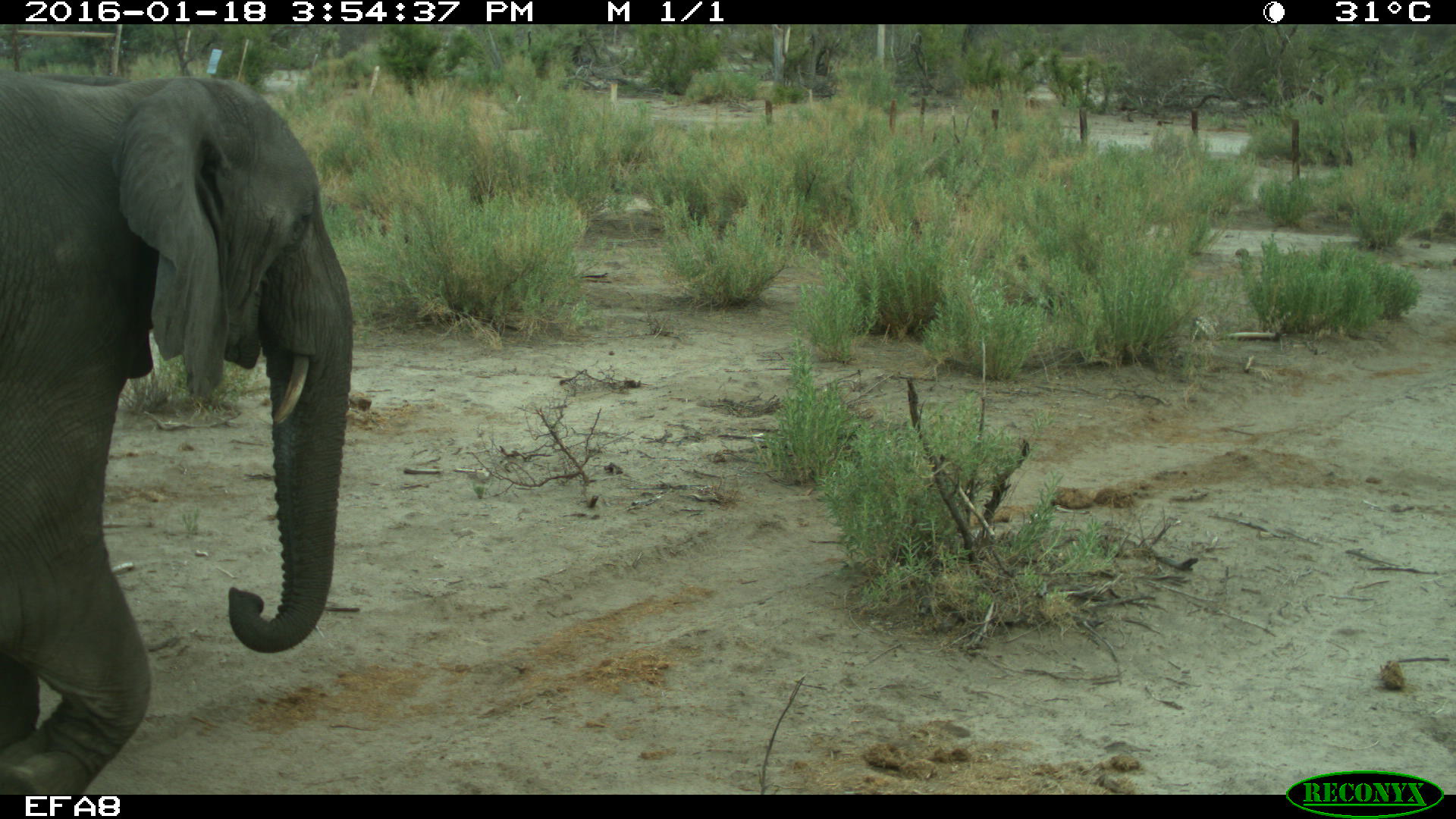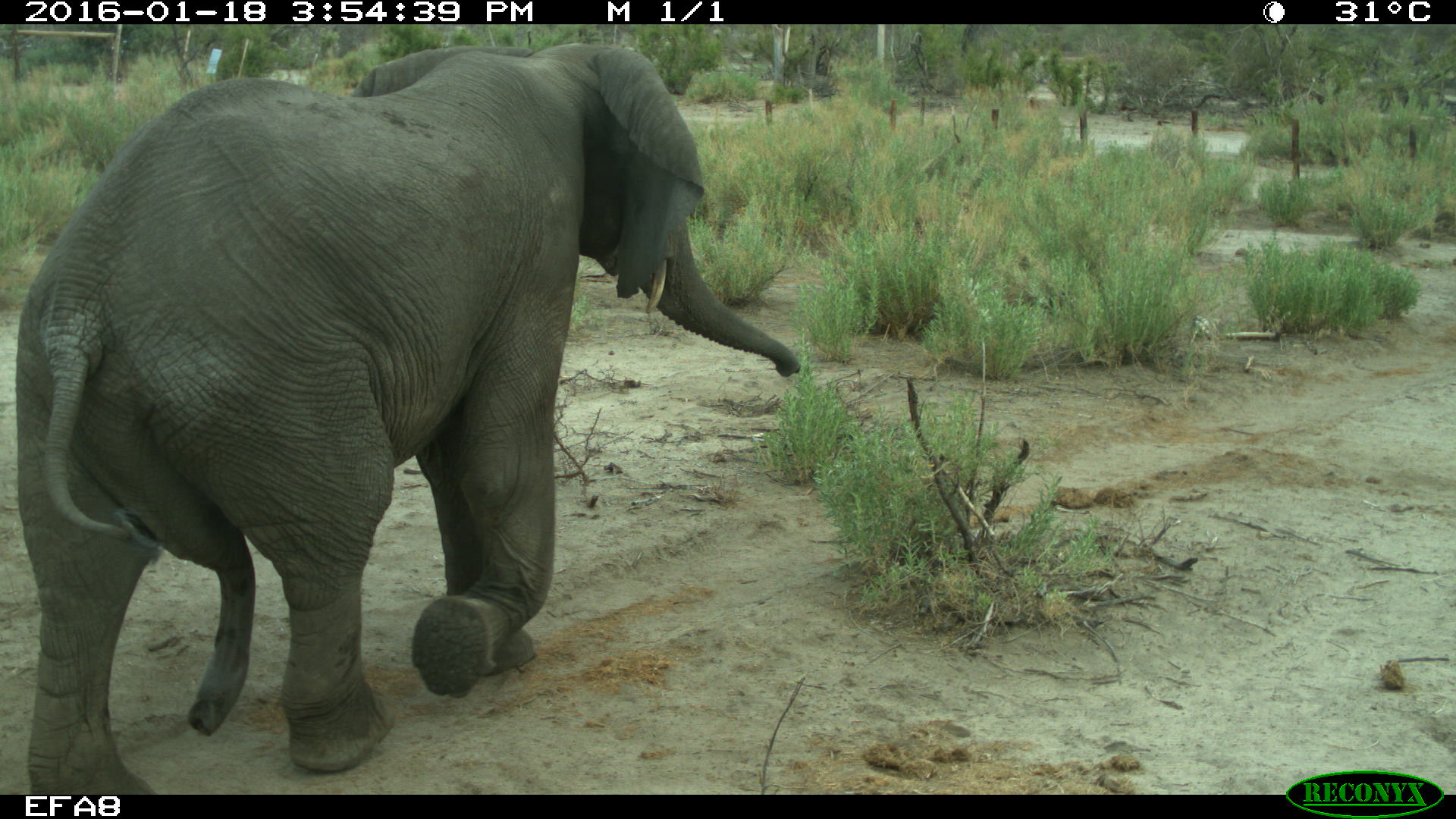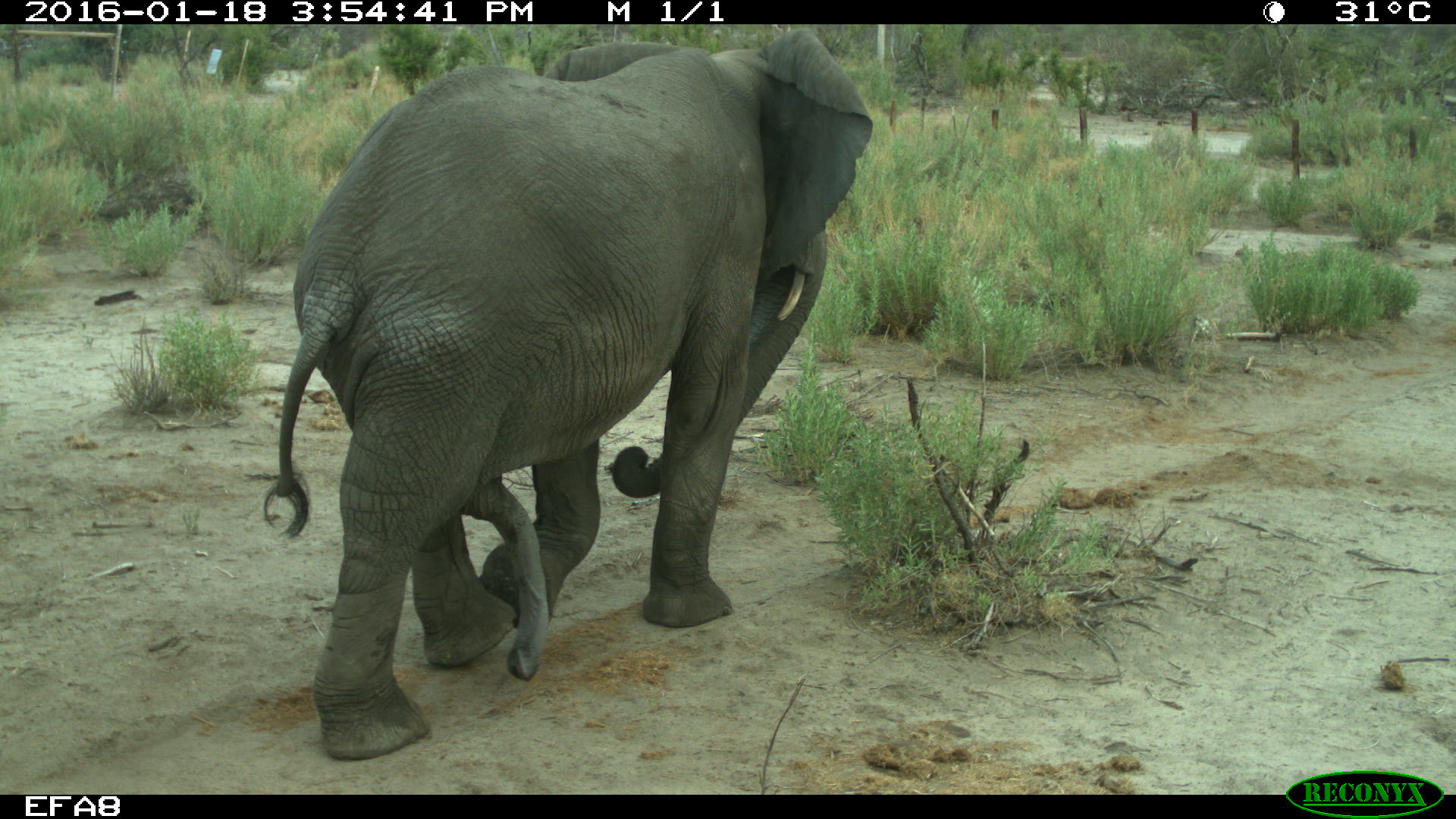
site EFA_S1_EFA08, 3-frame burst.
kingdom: Animalia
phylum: Chordata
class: Mammalia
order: Proboscidea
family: Elephantidae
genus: Loxodonta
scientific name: Loxodonta africana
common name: african bush elephant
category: elephant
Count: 1.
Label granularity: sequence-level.